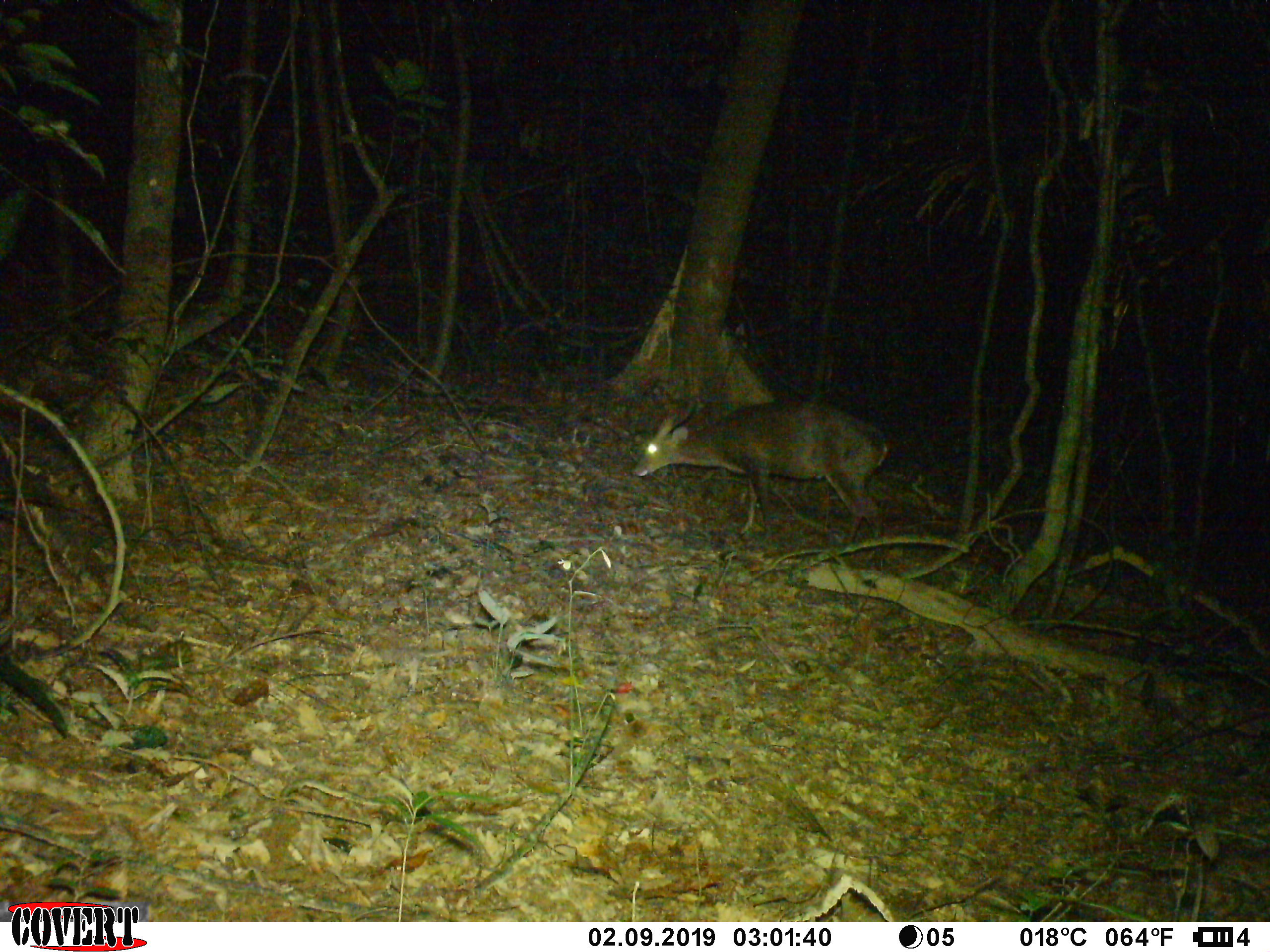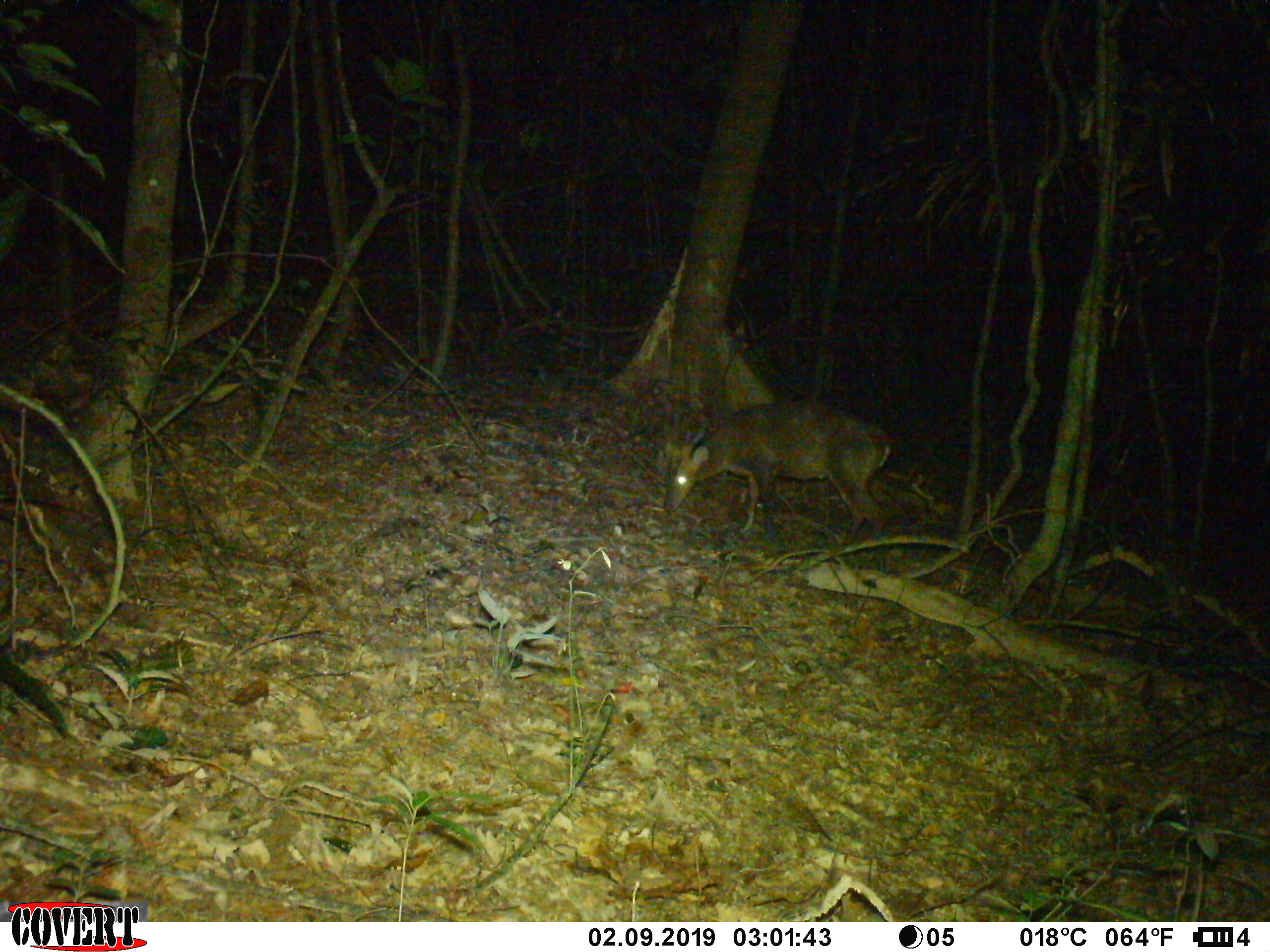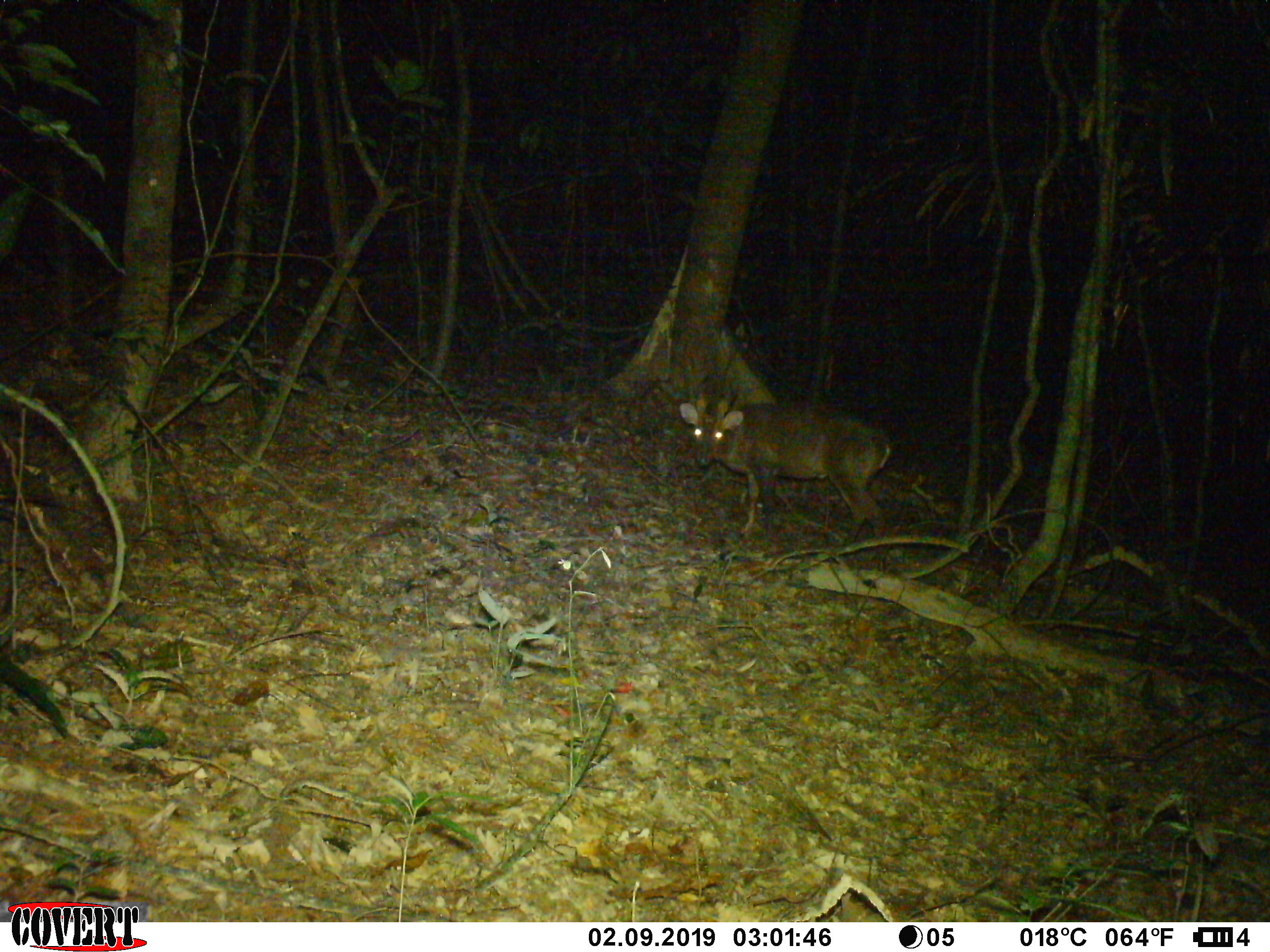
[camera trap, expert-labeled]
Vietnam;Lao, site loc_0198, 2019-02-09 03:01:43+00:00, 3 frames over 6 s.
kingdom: Animalia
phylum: Chordata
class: Mammalia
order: Artiodactyla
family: Cervidae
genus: Muntiacus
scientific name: Muntiacus vuquangensis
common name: large-antlered muntjac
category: large antlered muntjac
Large antlered muntjac (large-antlered muntjac) (Muntiacus vuquangensis). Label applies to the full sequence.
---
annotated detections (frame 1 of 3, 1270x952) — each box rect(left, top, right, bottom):
large antlered muntjac: rect(631, 398, 888, 569)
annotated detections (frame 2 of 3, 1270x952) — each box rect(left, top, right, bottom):
large antlered muntjac: rect(663, 396, 893, 573)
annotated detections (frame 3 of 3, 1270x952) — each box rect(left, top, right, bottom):
large antlered muntjac: rect(679, 384, 892, 563)